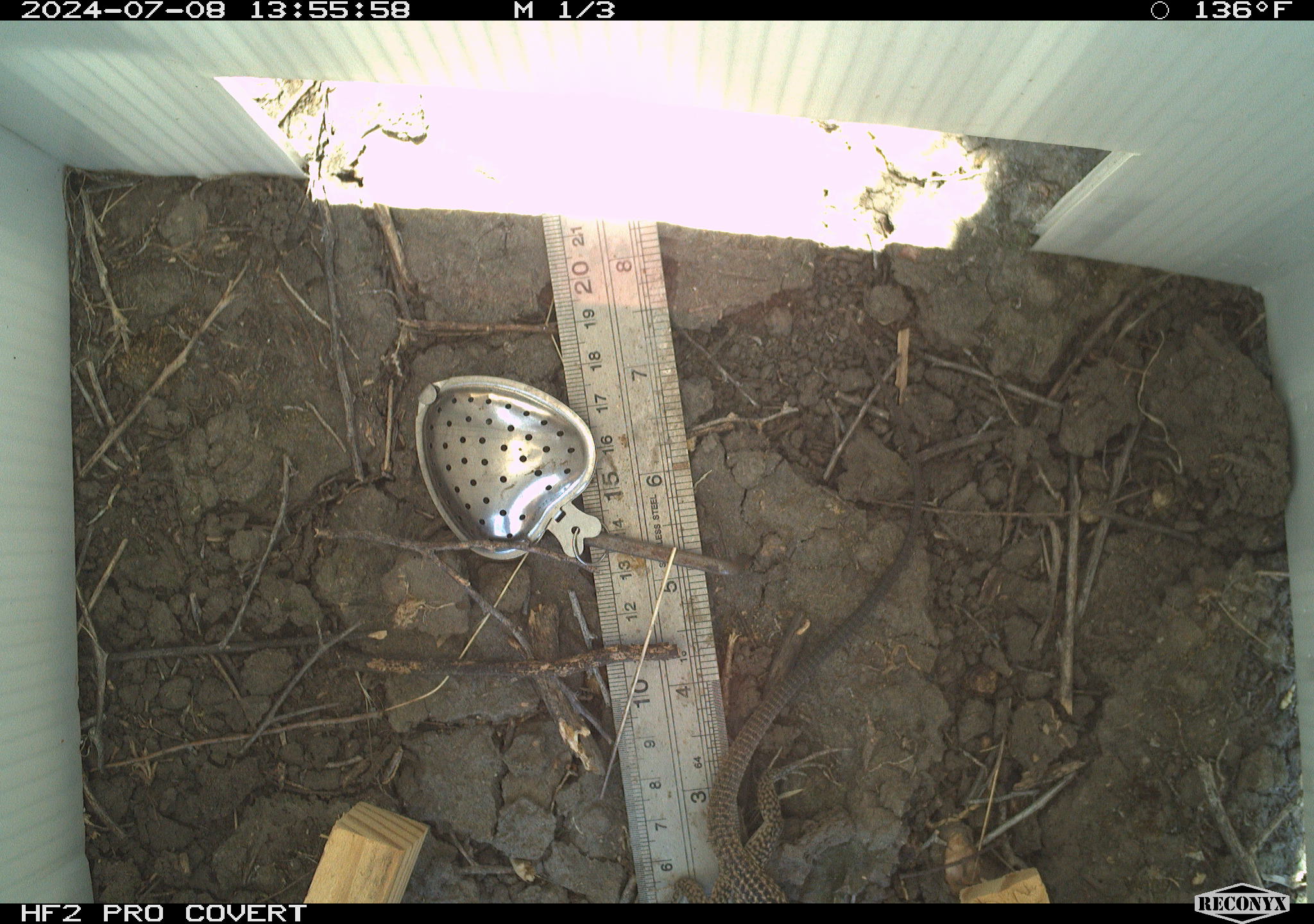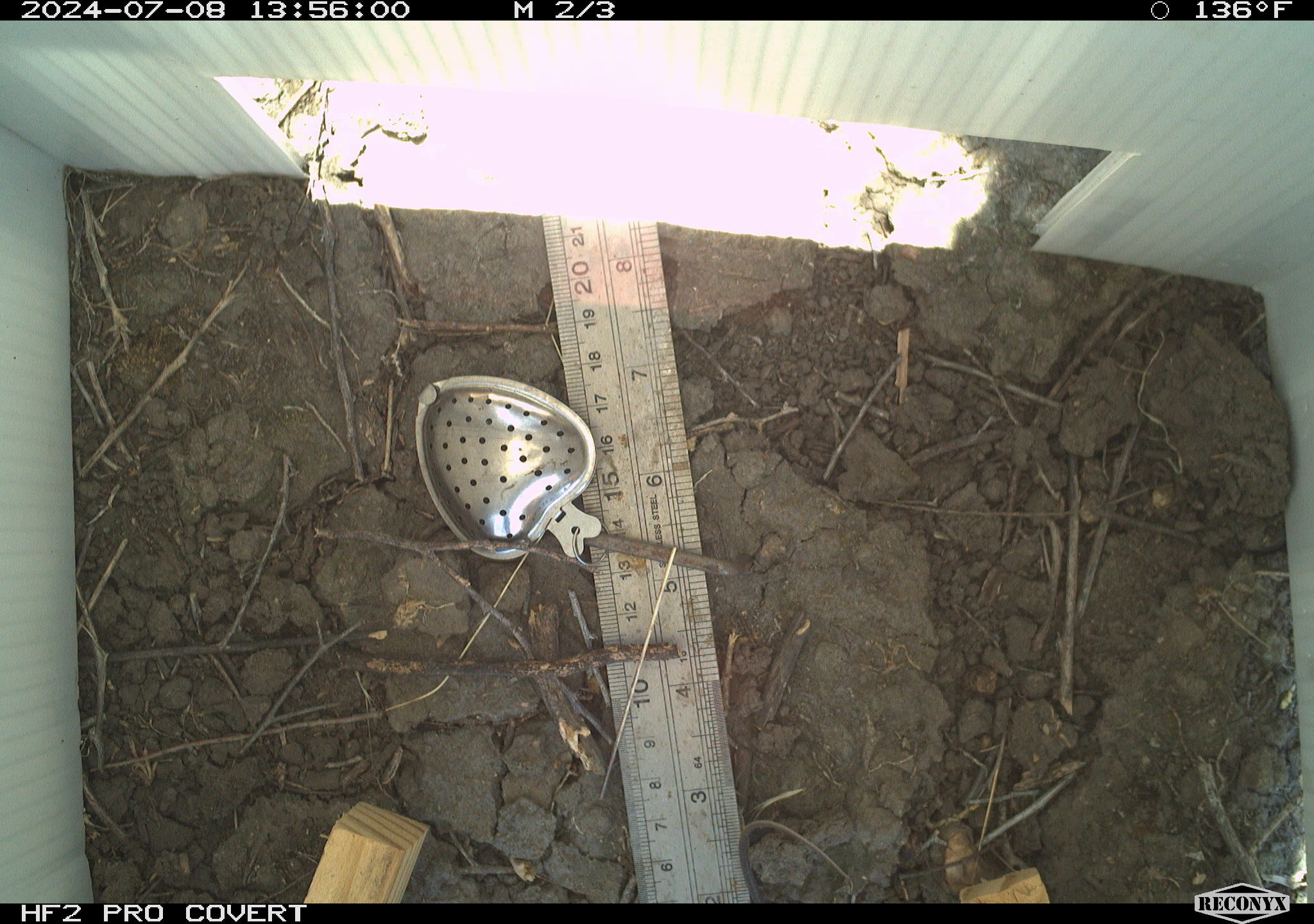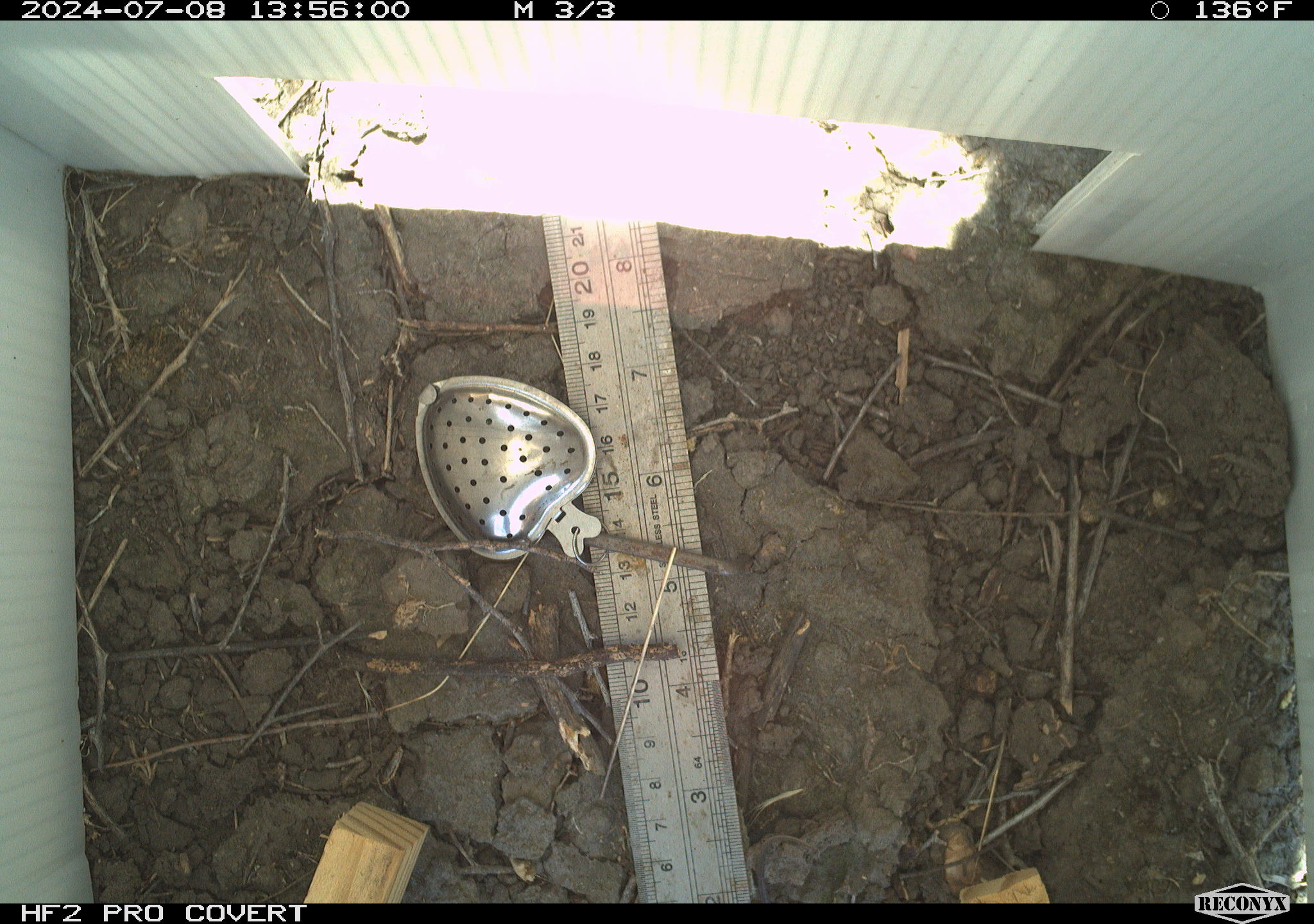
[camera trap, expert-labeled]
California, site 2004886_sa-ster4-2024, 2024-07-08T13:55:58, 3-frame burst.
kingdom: Animalia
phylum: Chordata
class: Reptilia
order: Squamata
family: Teiidae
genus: Aspidoscelis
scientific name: Aspidoscelis tigris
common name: western whiptail